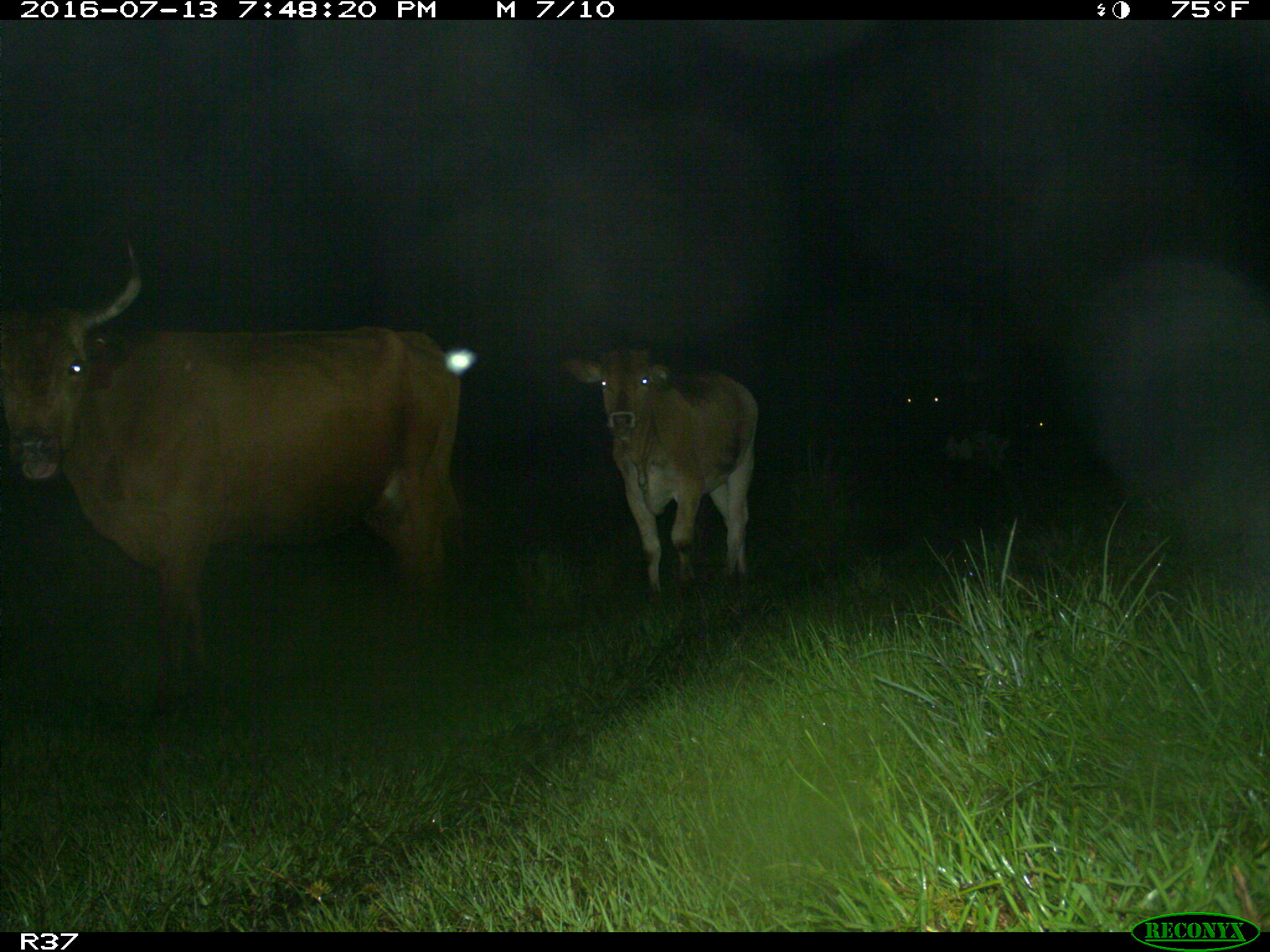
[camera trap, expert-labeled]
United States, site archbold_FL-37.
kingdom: Animalia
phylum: Chordata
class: Mammalia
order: Artiodactyla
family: Bovidae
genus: Bos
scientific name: Bos taurus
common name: domestic cow